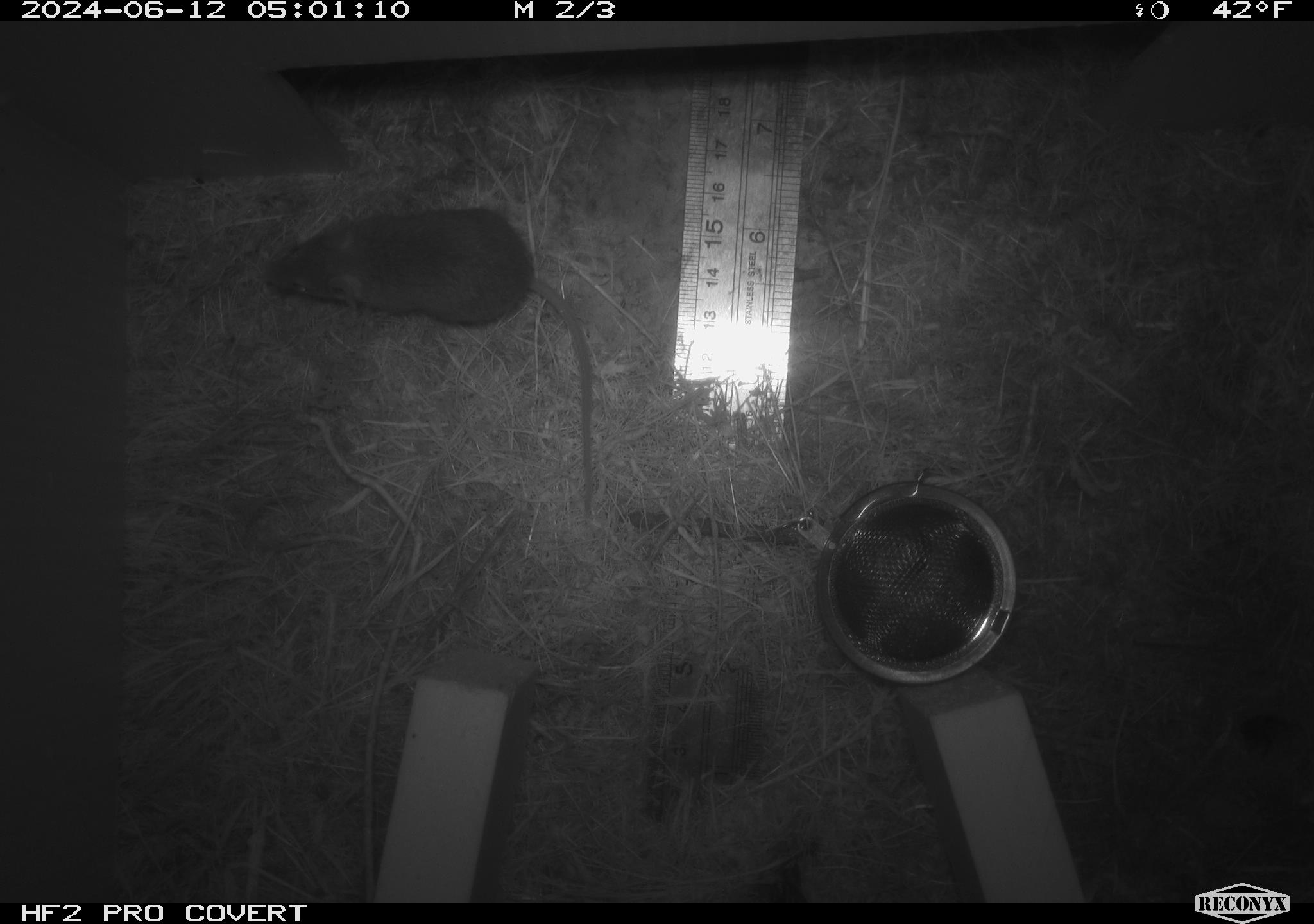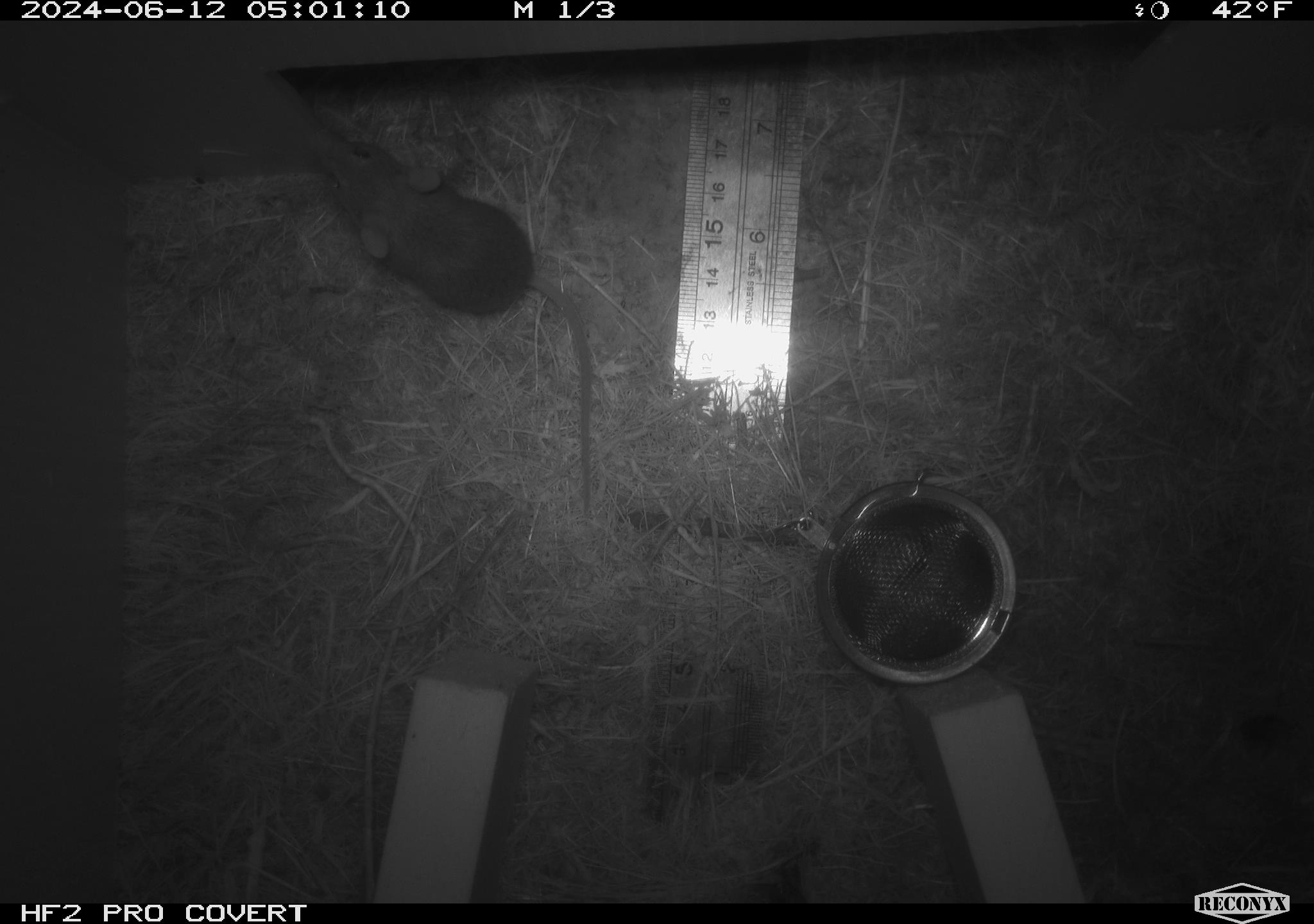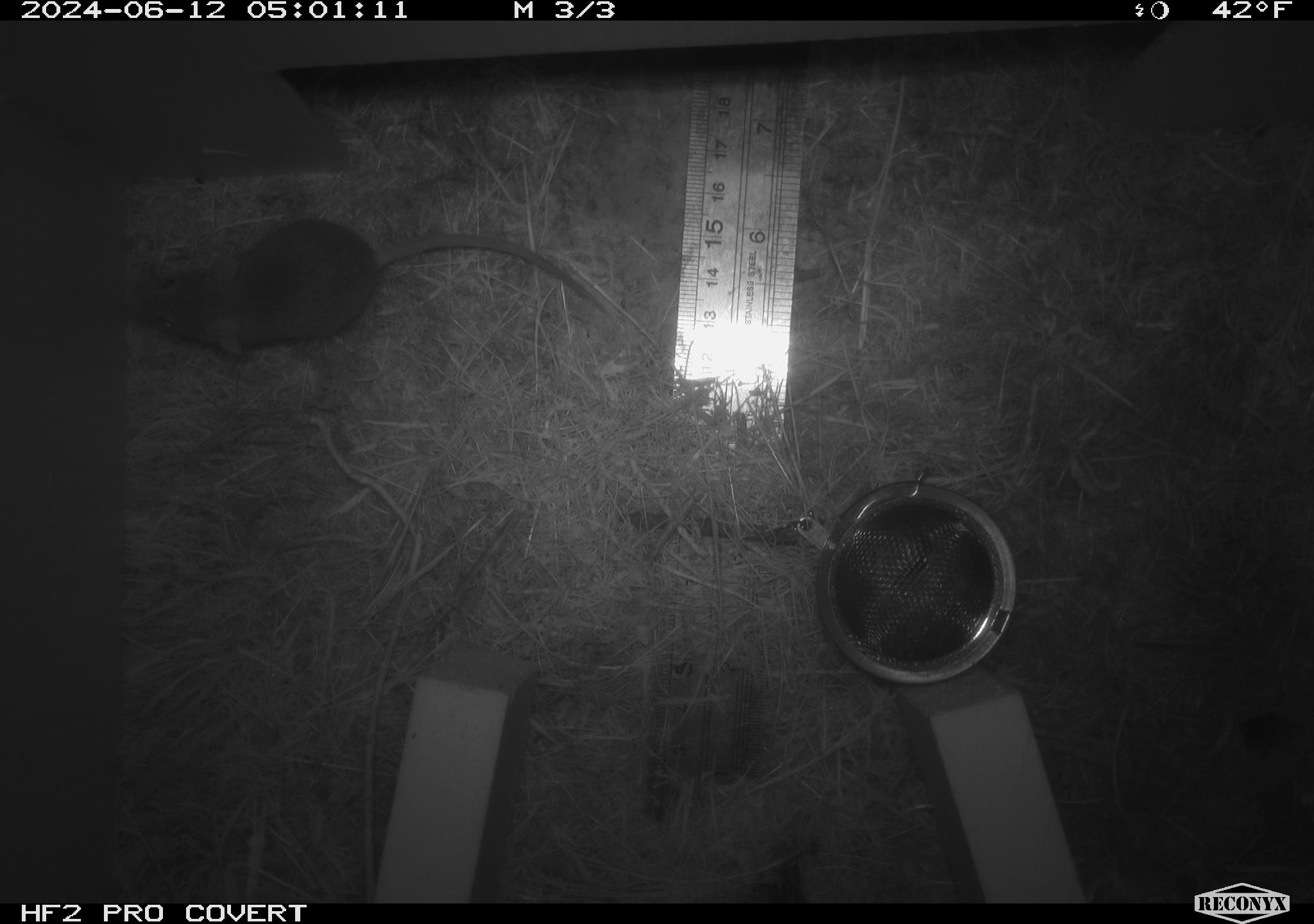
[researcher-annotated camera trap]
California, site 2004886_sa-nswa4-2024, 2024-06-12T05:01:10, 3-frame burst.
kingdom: Animalia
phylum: Chordata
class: Mammalia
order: Rodentia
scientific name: Rodentia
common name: rodent